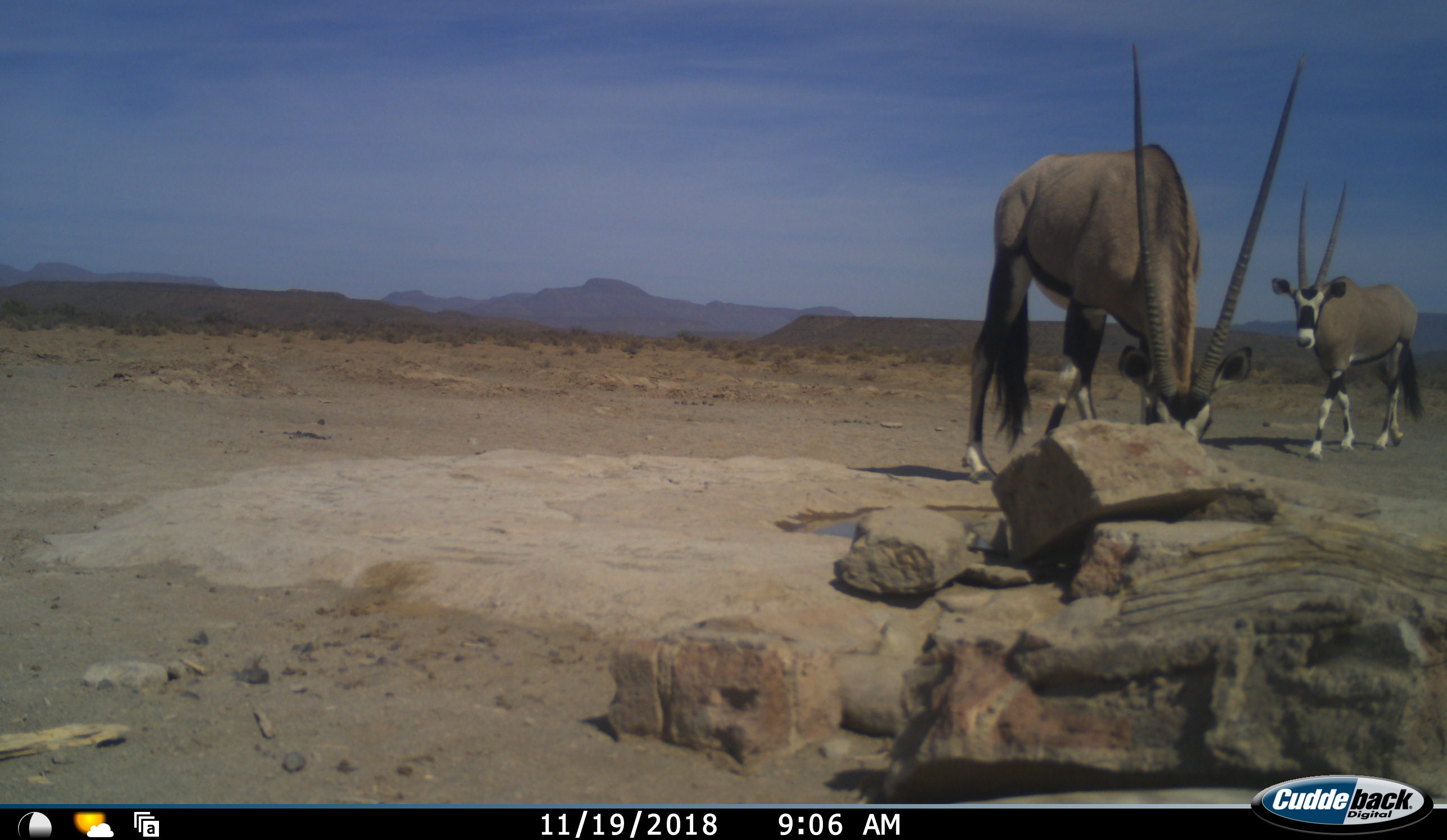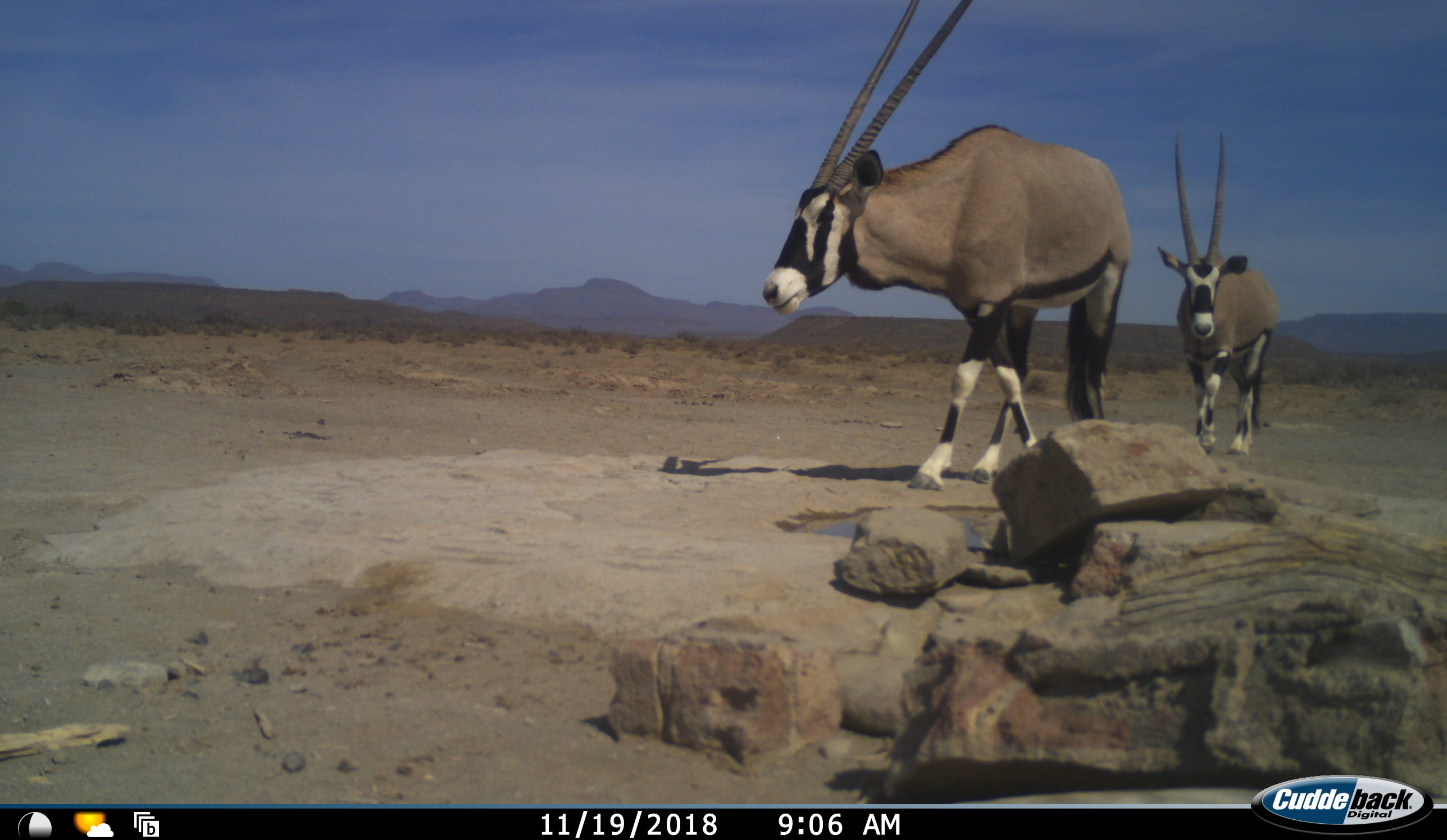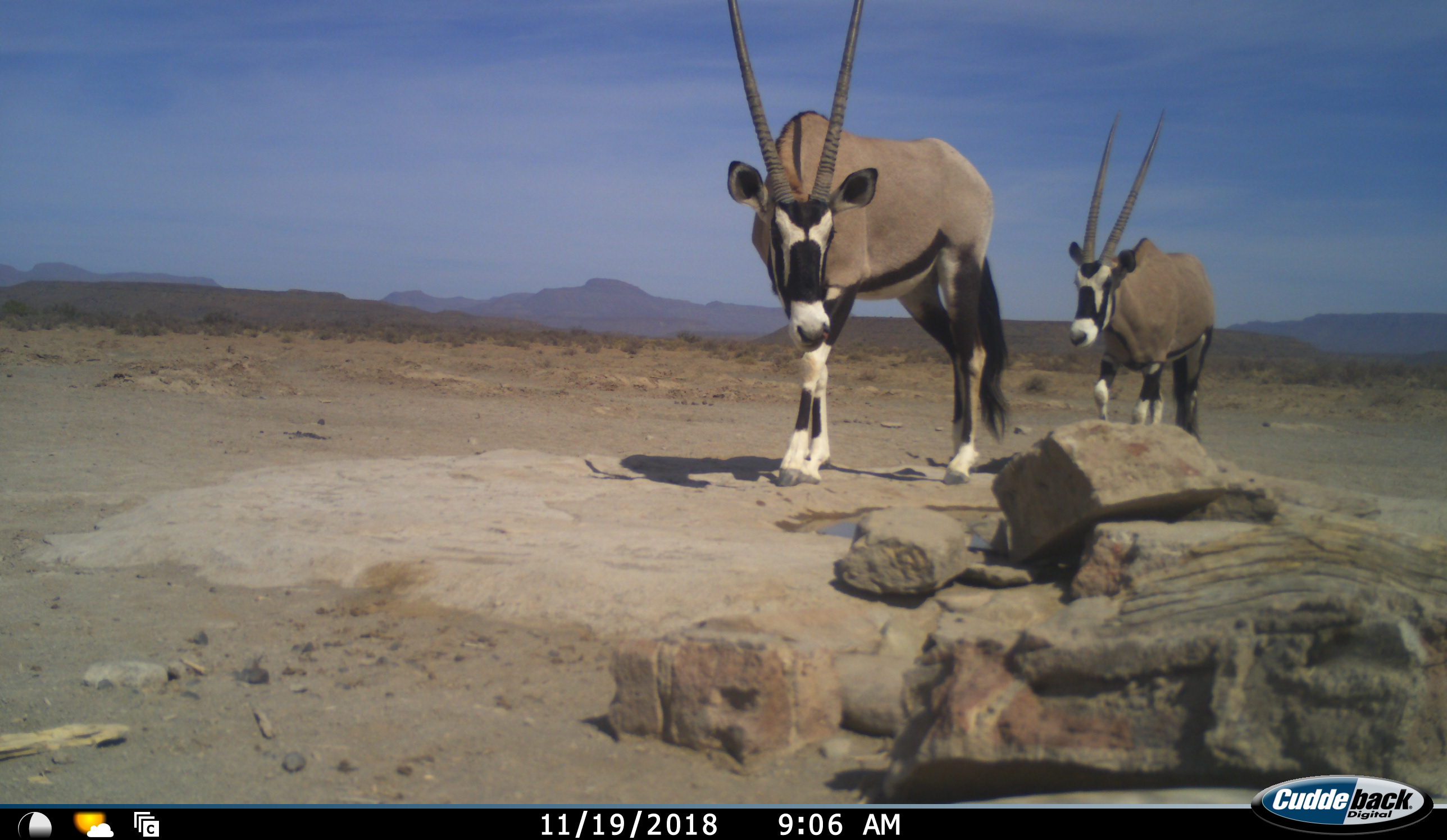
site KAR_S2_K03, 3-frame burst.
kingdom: Animalia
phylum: Chordata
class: Mammalia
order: Artiodactyla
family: Bovidae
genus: Oryx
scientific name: Oryx gazella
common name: gemsbok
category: oryx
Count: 2.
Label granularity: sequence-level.